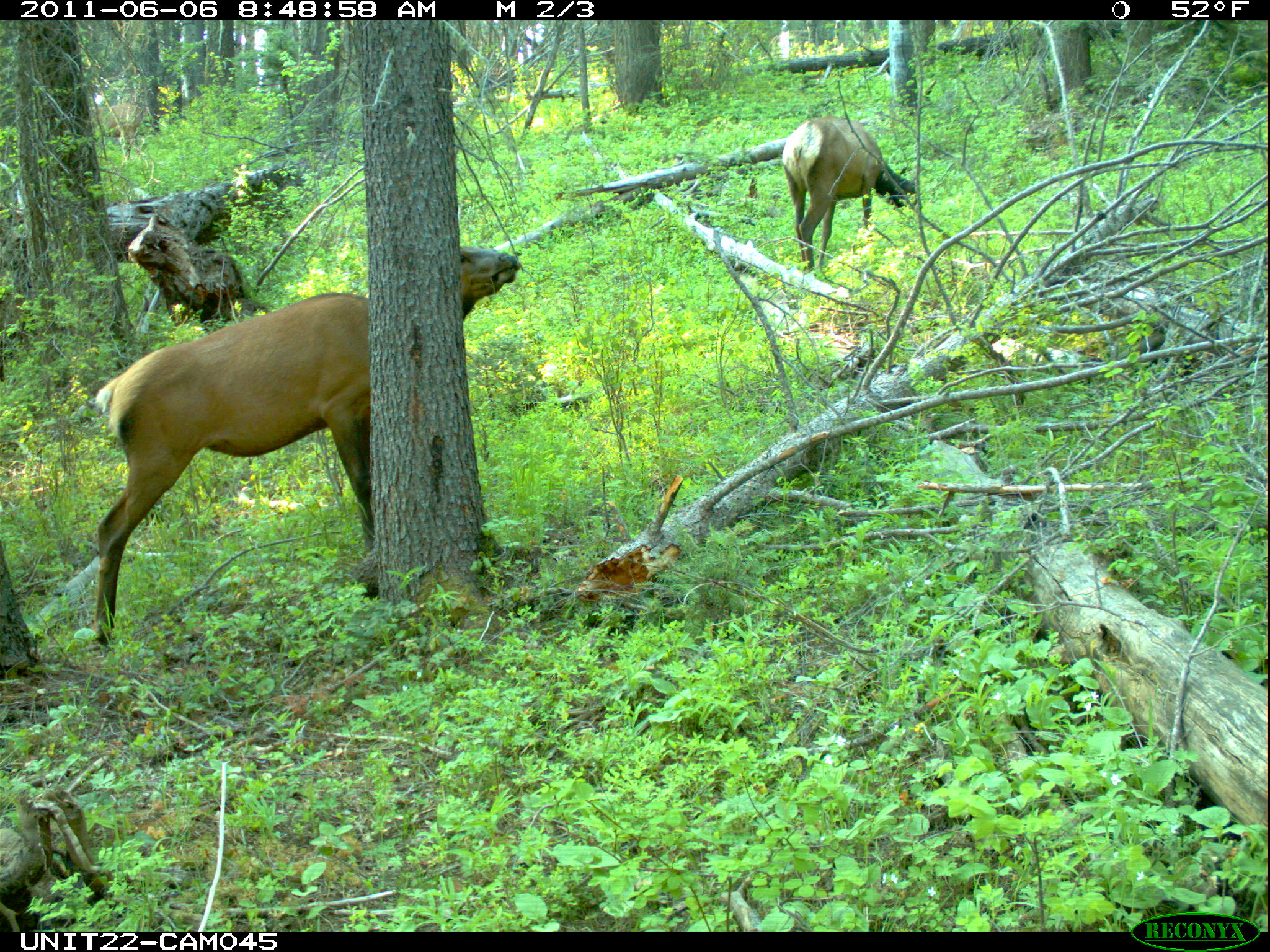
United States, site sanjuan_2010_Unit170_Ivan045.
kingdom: Animalia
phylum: Chordata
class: Mammalia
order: Artiodactyla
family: Cervidae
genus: Cervus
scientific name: Cervus elaphus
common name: red deer